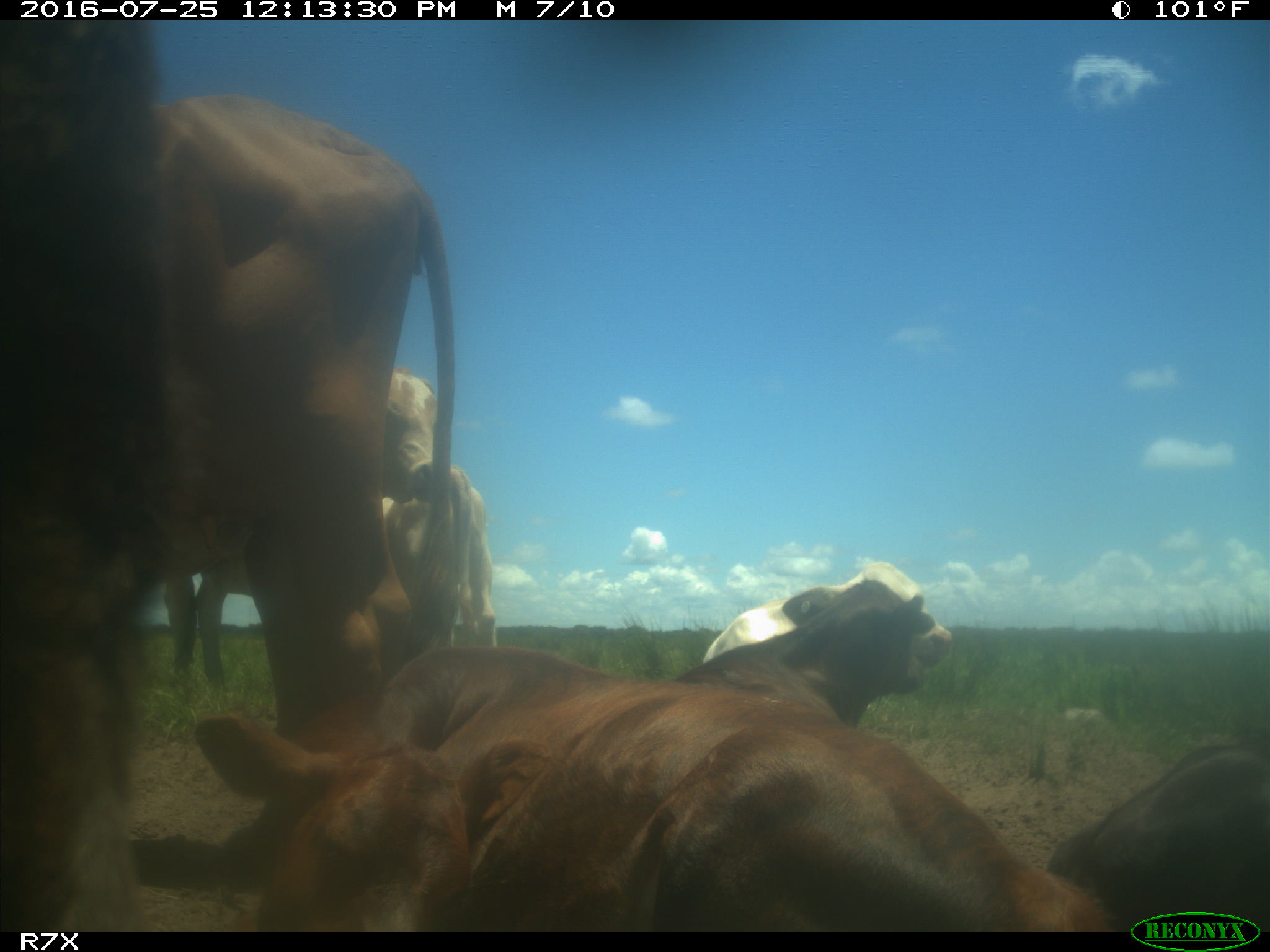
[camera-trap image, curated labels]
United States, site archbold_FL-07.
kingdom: Animalia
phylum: Chordata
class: Mammalia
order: Artiodactyla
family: Bovidae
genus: Bos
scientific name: Bos taurus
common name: domestic cow